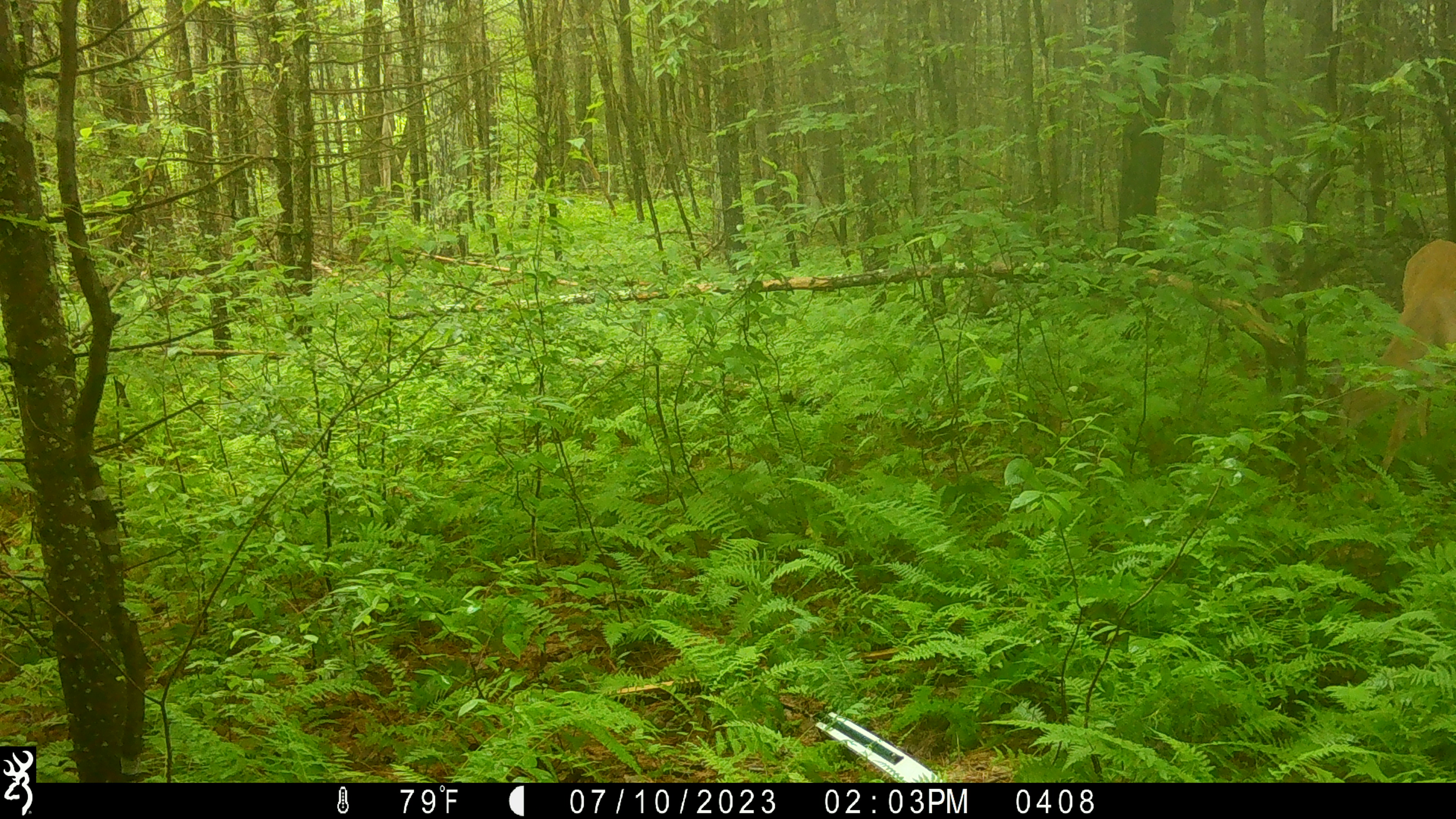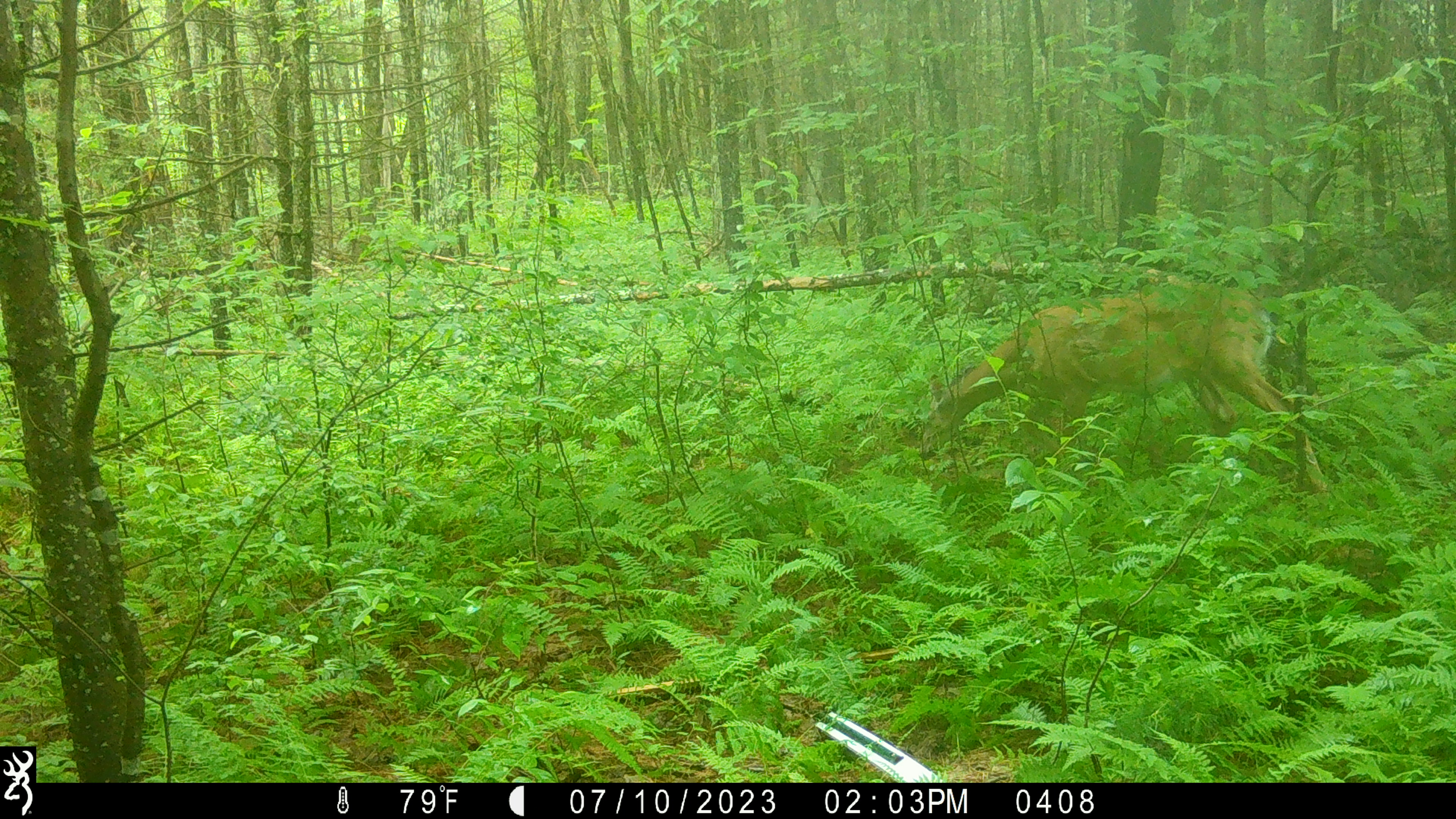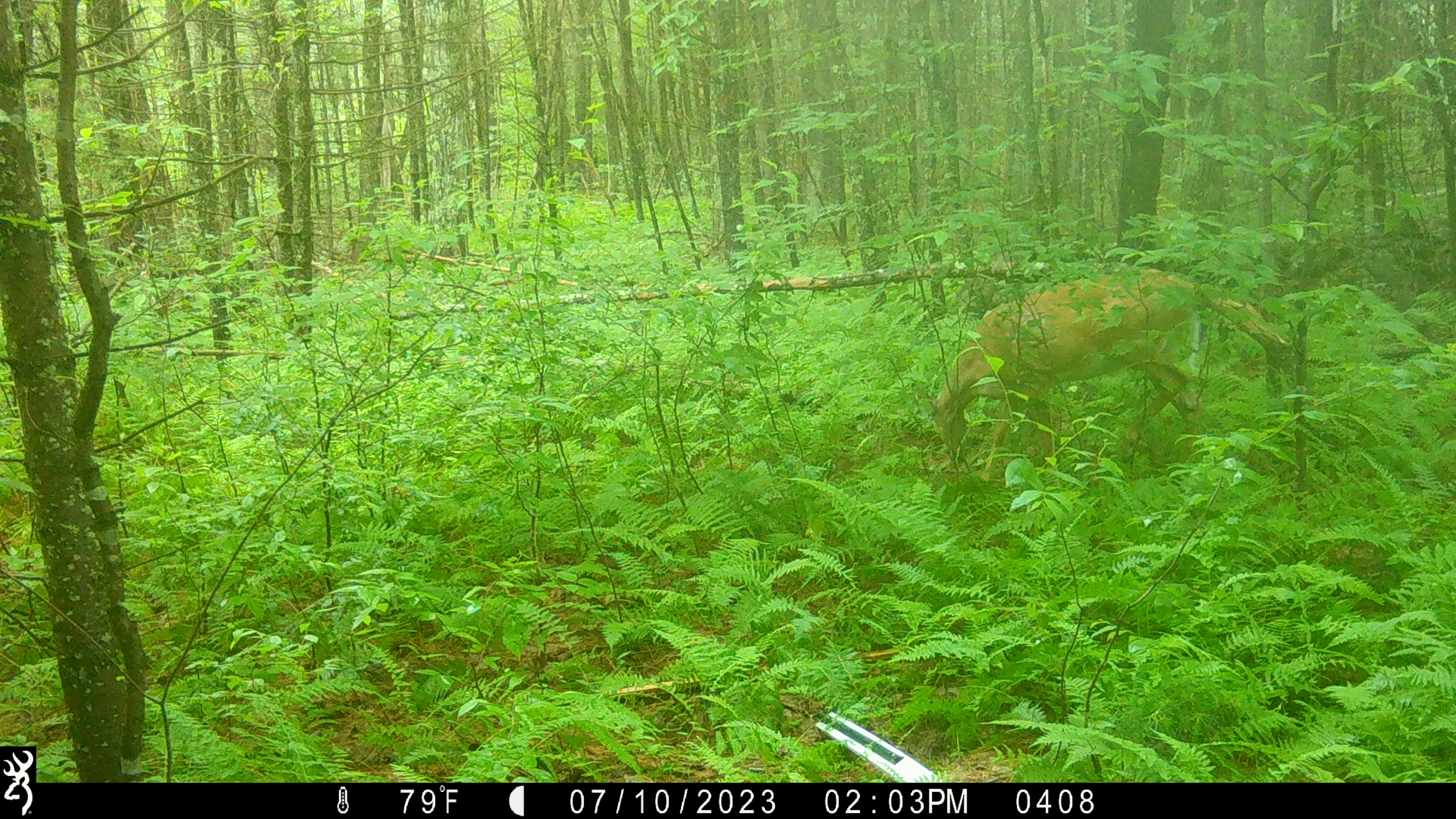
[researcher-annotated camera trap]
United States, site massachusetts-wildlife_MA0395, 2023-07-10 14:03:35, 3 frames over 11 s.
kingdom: Animalia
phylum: Chordata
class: Mammalia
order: Artiodactyla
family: Cervidae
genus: Odocoileus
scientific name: Odocoileus virginianus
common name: white-tailed deer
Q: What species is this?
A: White-tailed deer (Odocoileus virginianus).